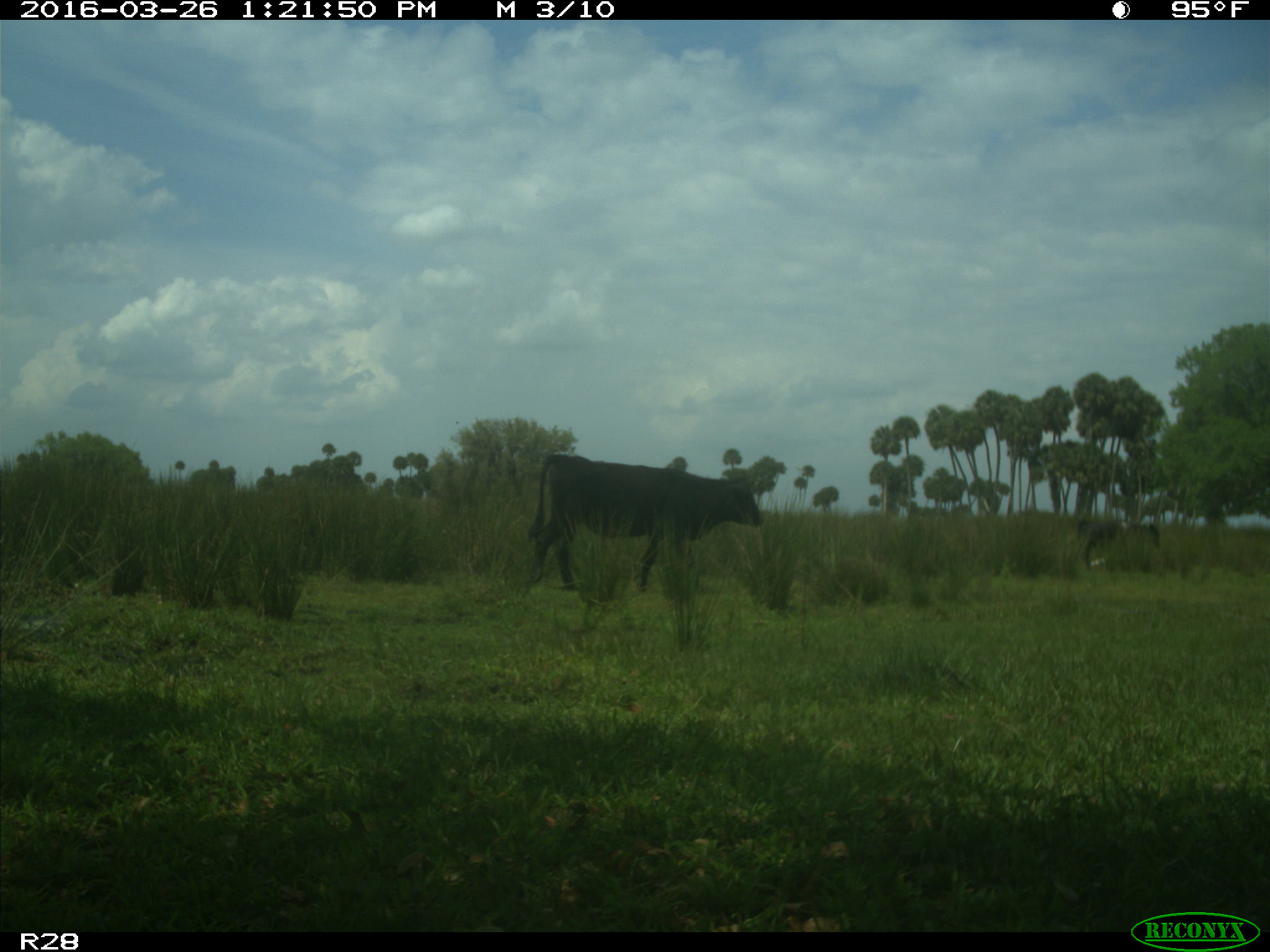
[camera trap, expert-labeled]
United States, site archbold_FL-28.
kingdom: Animalia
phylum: Chordata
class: Mammalia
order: Artiodactyla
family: Bovidae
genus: Bos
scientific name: Bos taurus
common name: domestic cow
Bos taurus (domestic cow).